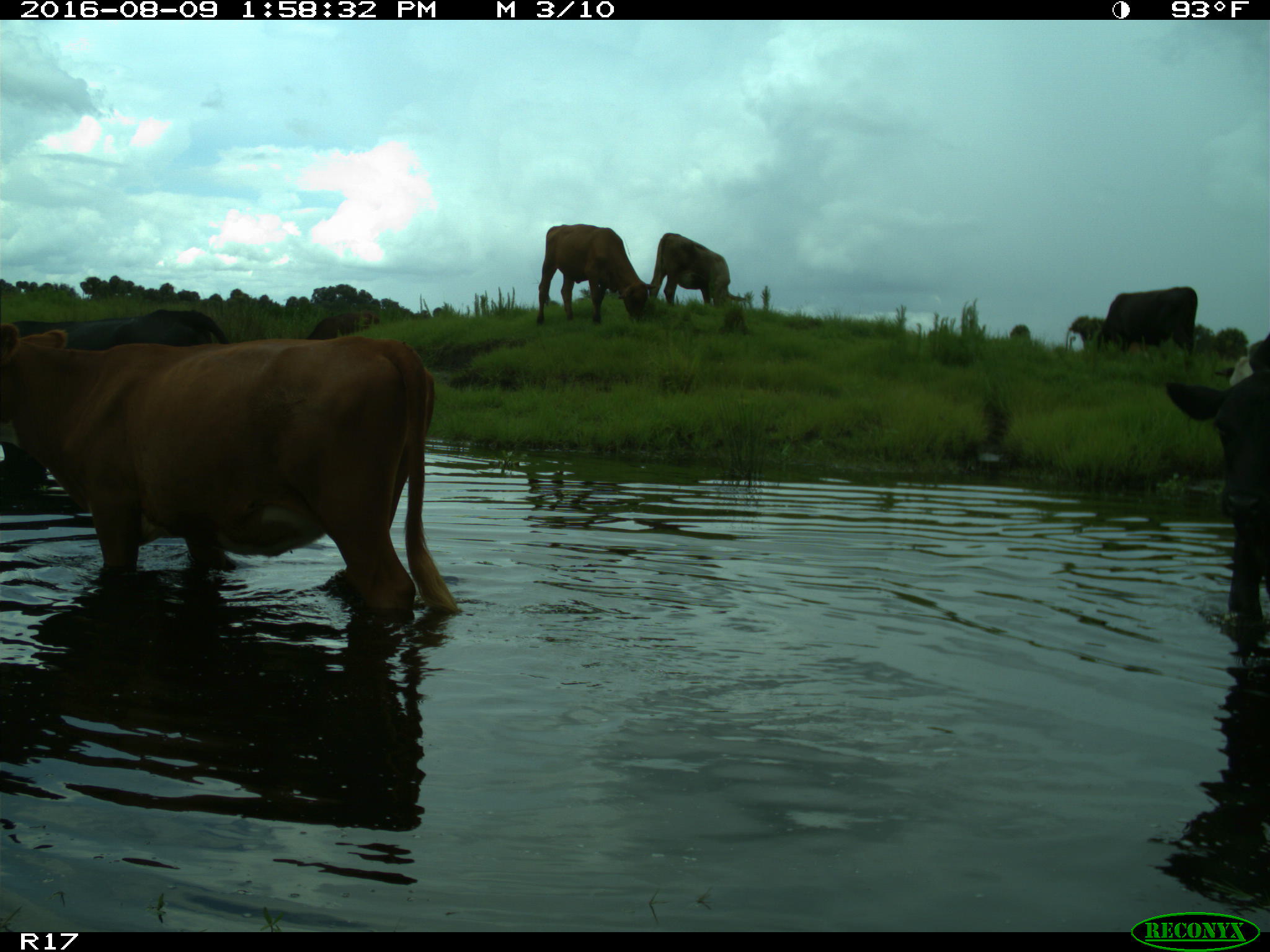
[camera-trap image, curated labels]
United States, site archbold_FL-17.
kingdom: Animalia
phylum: Chordata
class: Mammalia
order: Artiodactyla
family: Bovidae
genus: Bos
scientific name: Bos taurus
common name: domestic cow